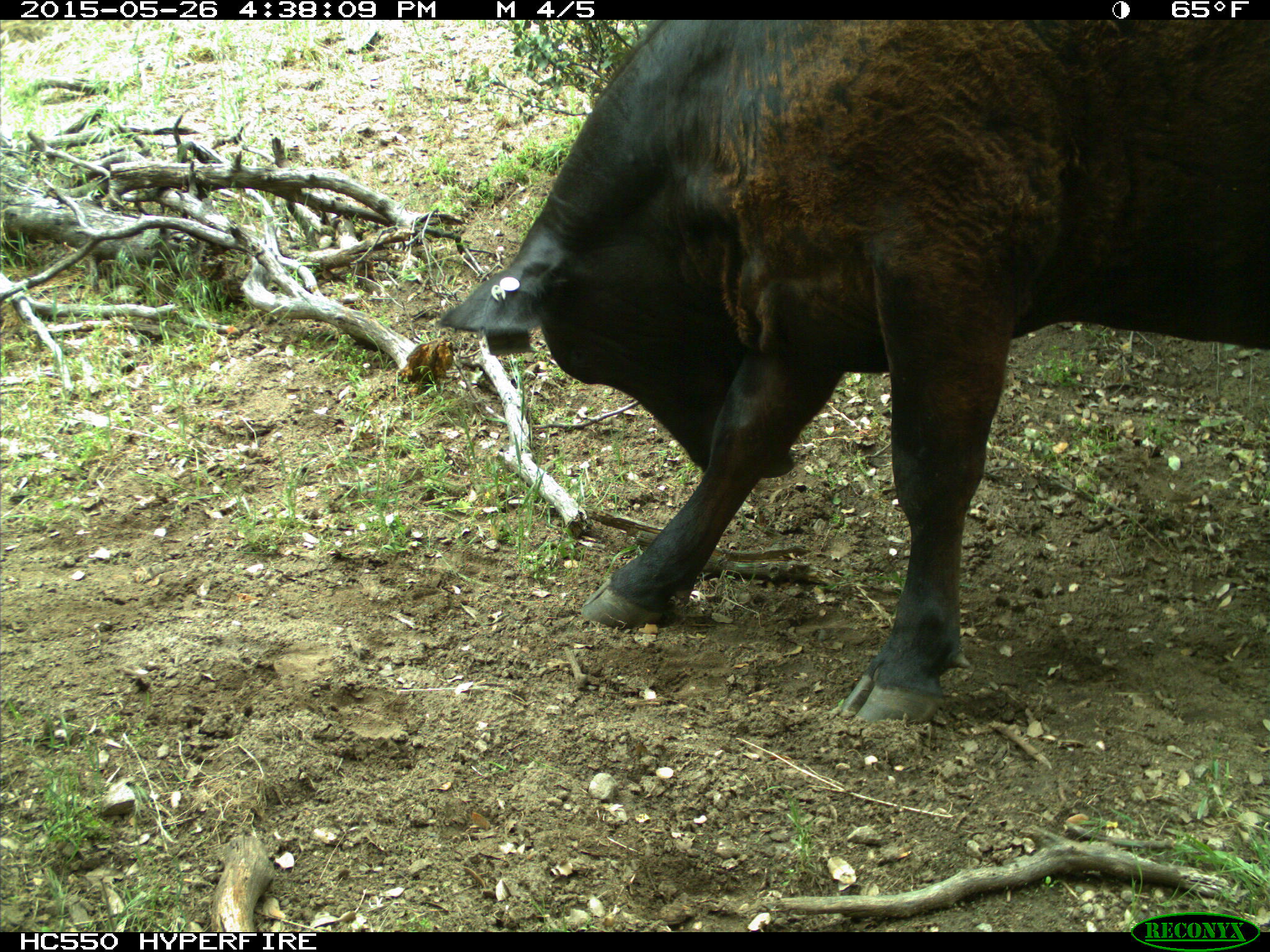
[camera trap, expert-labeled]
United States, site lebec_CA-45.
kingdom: Animalia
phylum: Chordata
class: Mammalia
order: Artiodactyla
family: Bovidae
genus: Bos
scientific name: Bos taurus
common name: domestic cow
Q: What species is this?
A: Bos taurus (domestic cow).